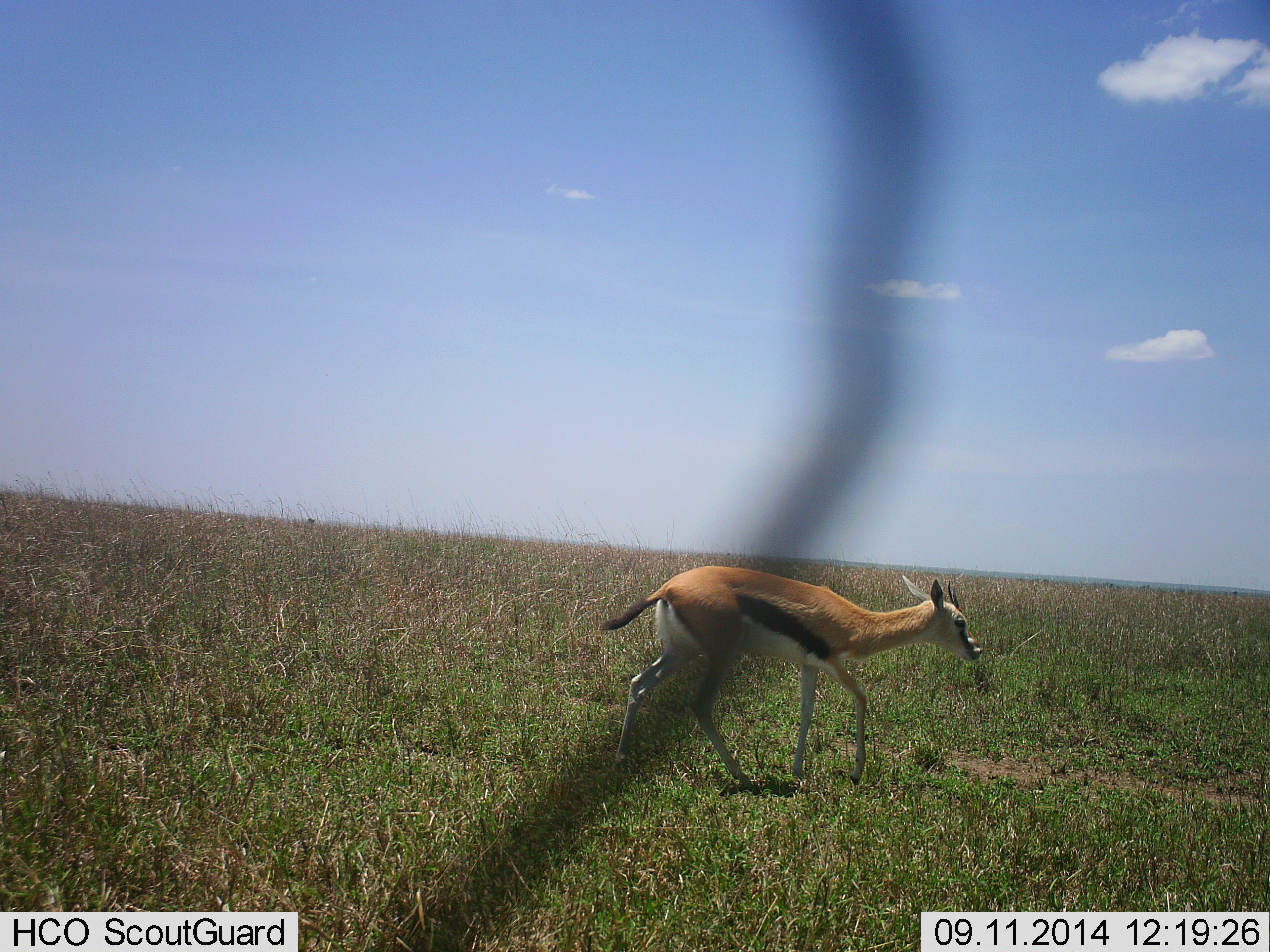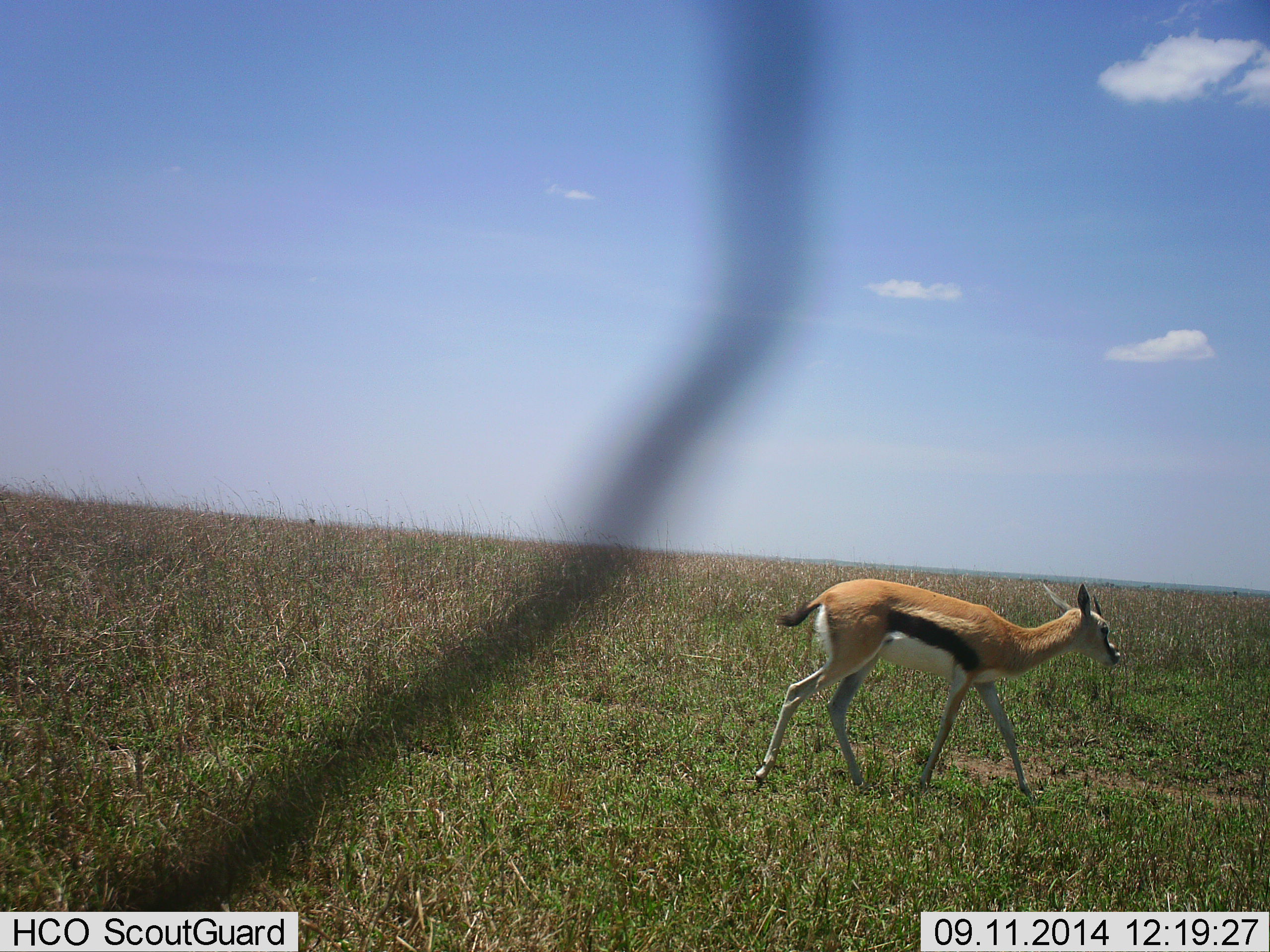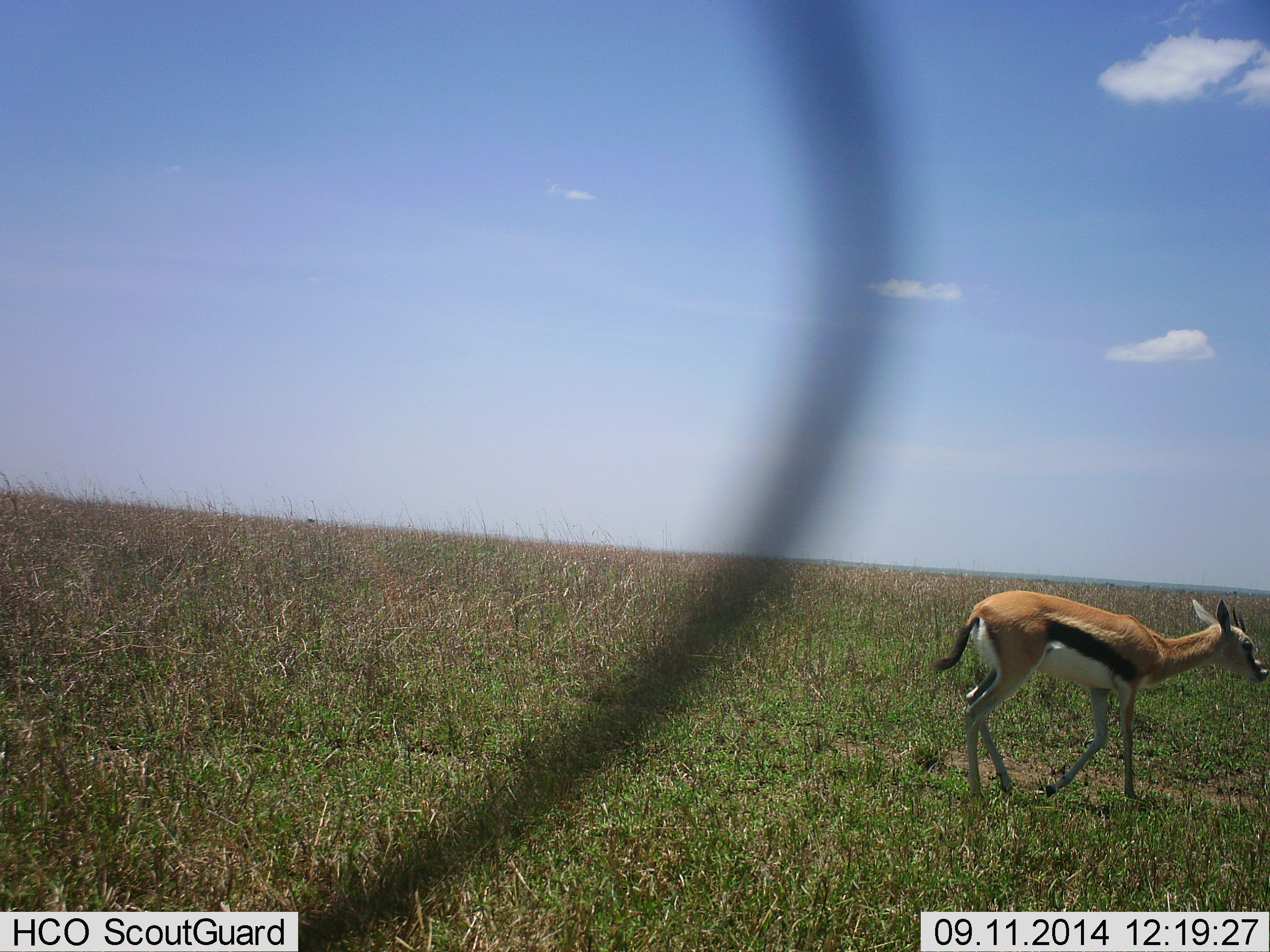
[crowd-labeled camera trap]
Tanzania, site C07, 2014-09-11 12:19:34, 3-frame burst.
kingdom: Animalia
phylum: Chordata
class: Mammalia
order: Artiodactyla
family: Bovidae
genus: Eudorcas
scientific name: Eudorcas thomsonii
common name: thomson's gazelle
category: gazellethomsons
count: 1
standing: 10%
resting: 0%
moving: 100%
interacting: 0%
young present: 10%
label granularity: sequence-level